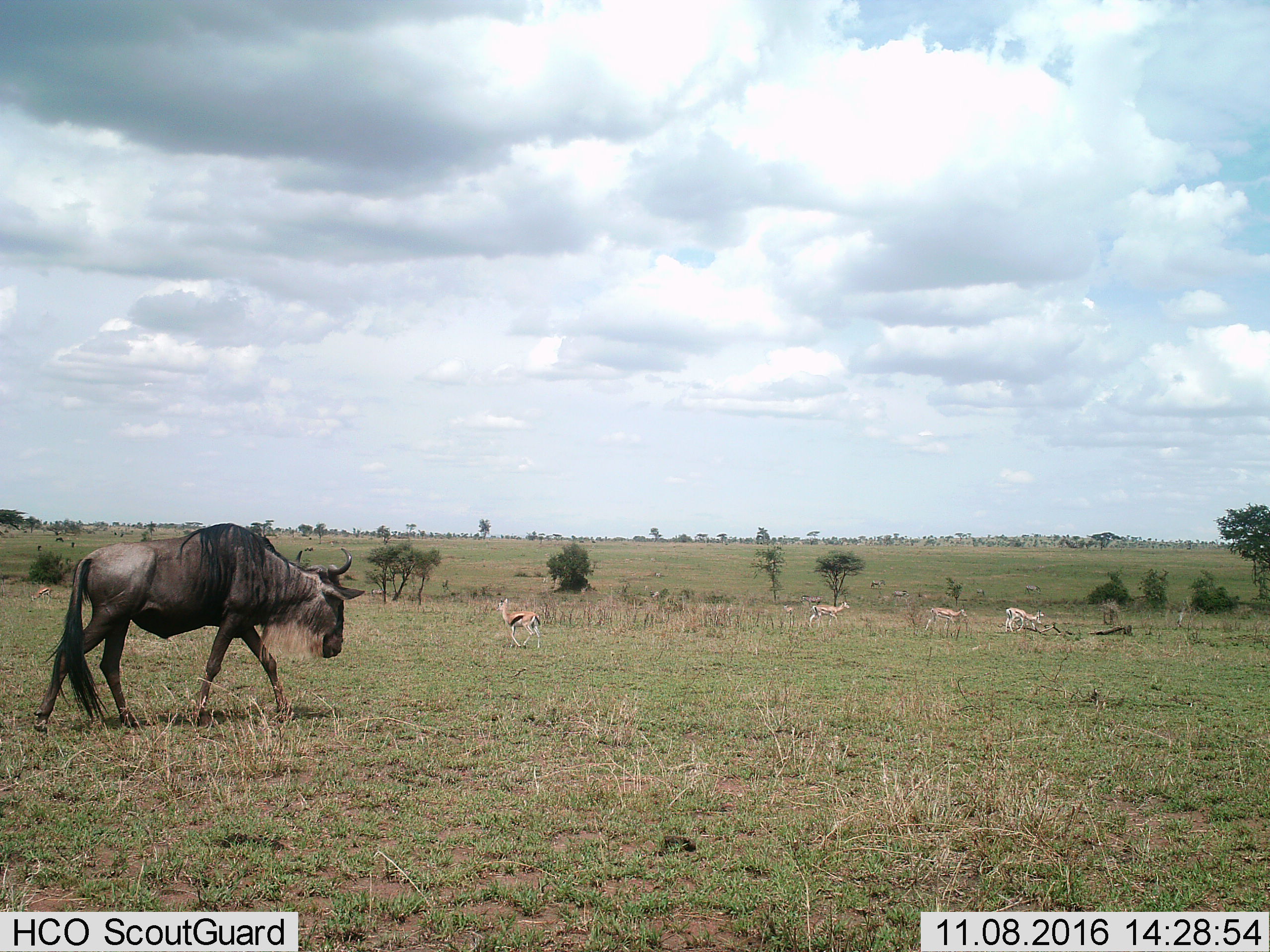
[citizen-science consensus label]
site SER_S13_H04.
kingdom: Animalia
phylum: Chordata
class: Mammalia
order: Artiodactyla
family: Bovidae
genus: Eudorcas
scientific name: Eudorcas thomsonii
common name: thomson's gazelle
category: gazellethomsons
Gazellethomsons (thomson's gazelle) (Eudorcas thomsonii), count 5. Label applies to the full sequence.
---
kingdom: Animalia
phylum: Chordata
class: Mammalia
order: Artiodactyla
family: Bovidae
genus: Connochaetes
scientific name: Connochaetes taurinus taurinus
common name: blue wildebeest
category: wildebeestblue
Wildebeestblue (blue wildebeest) (Connochaetes taurinus taurinus), count 1. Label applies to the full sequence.